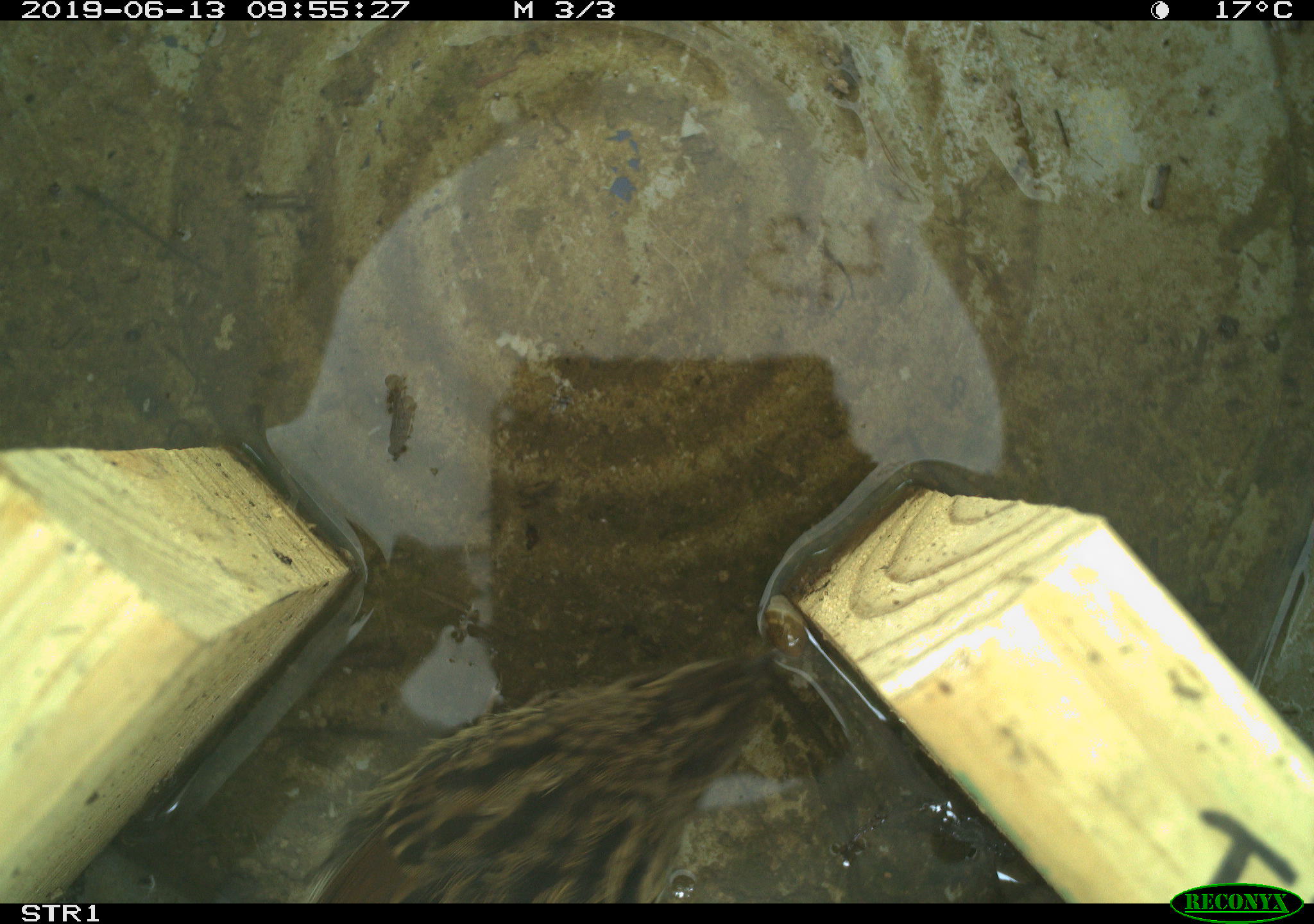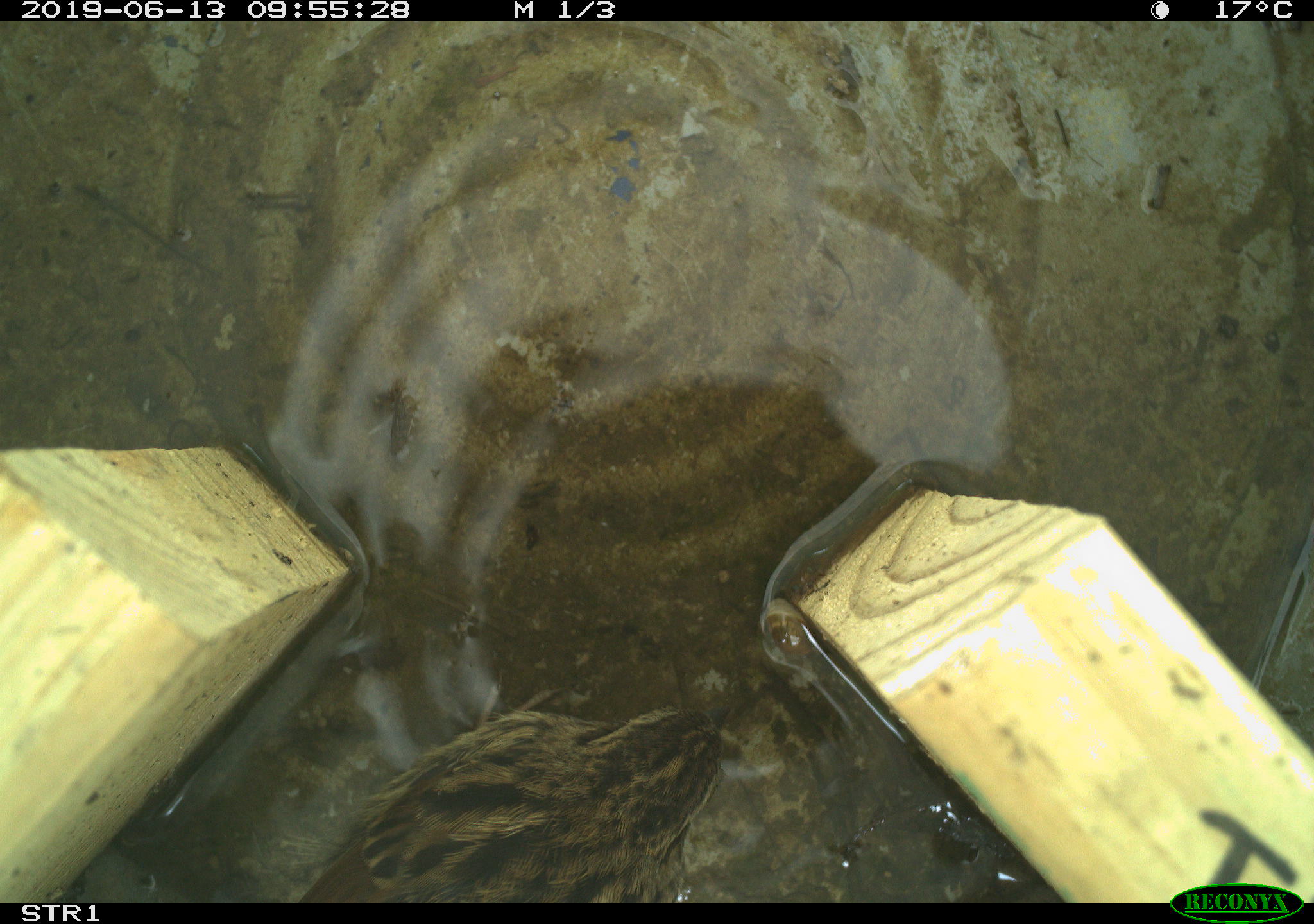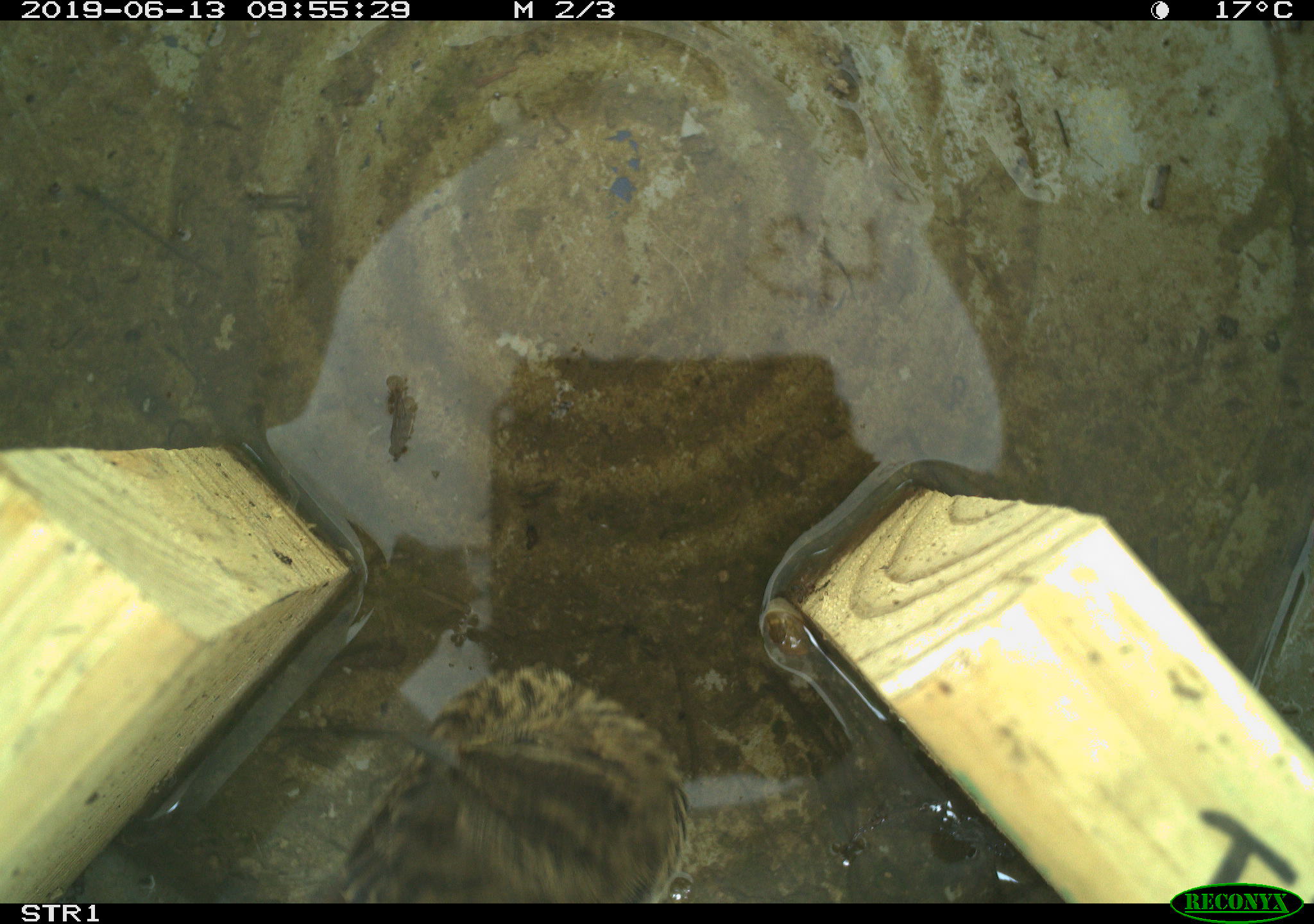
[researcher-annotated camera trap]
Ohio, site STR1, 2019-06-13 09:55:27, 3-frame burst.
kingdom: Animalia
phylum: Chordata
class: Aves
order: Passeriformes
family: Passerellidae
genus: Melospiza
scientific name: Melospiza melodia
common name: song sparrow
Song sparrow (Melospiza melodia).